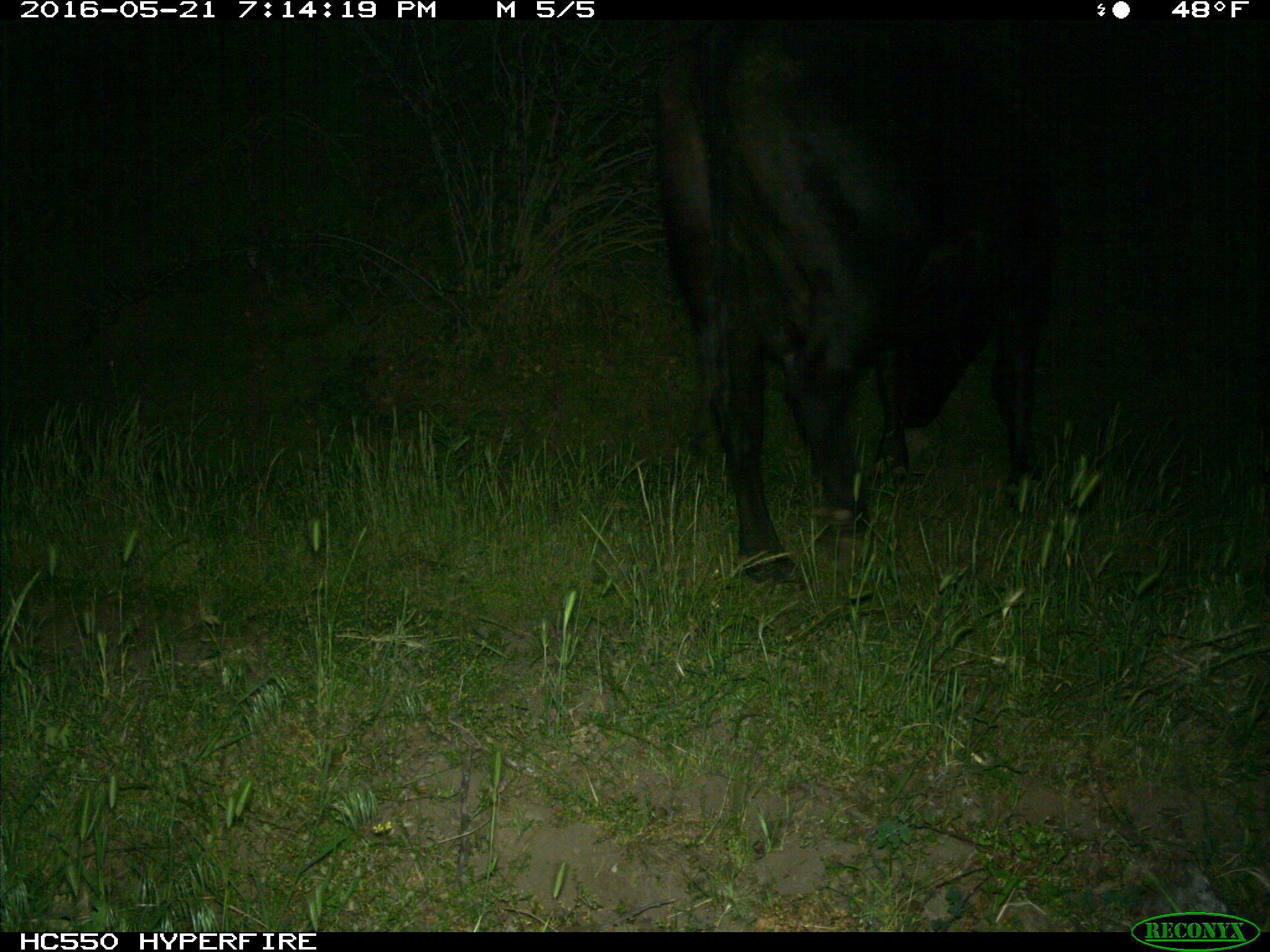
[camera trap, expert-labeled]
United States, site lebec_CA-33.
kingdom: Animalia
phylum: Chordata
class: Mammalia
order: Artiodactyla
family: Bovidae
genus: Bos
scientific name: Bos taurus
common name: domestic cow